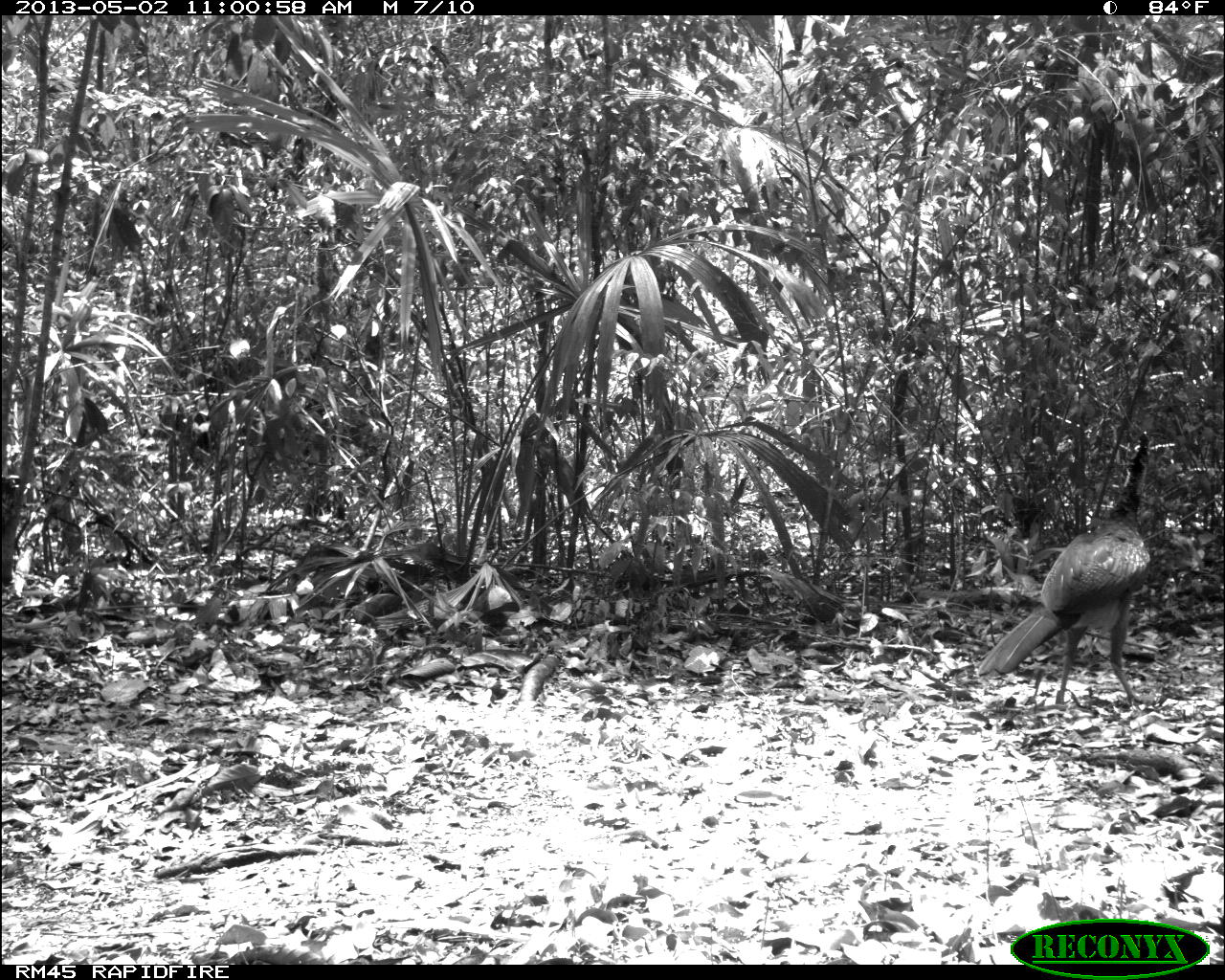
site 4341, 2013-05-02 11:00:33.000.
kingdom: Animalia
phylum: Chordata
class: Aves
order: Galliformes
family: Cracidae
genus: Crax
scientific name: Crax rubra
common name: great curassow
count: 1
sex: female